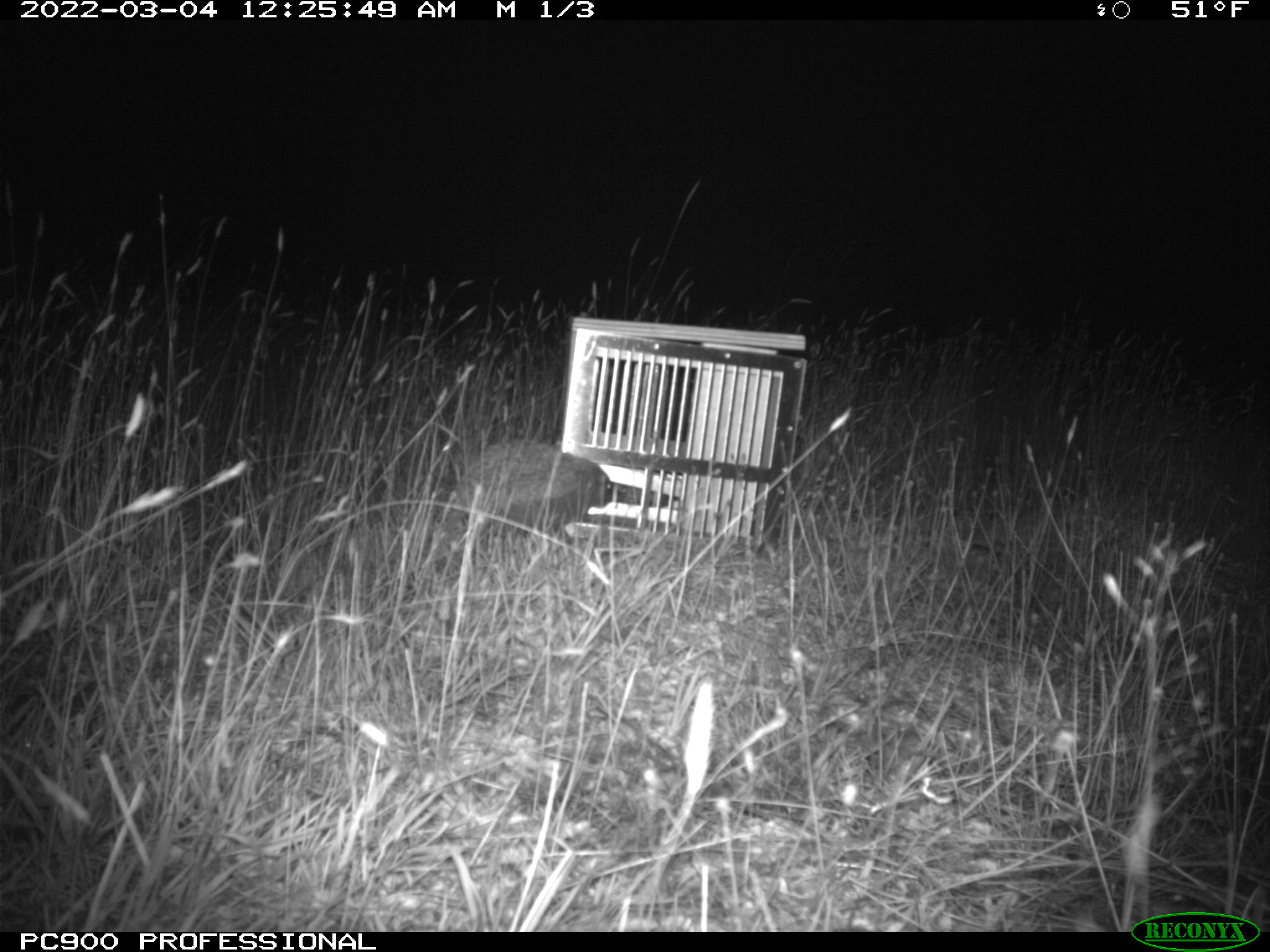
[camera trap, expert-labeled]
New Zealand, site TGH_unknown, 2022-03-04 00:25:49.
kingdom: Animalia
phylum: Chordata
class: Mammalia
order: Eulipotyphla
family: Erinaceidae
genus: Erinaceus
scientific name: Erinaceus europaeus europaeus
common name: european hedgehog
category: hedgehog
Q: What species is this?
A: Hedgehog (european hedgehog) (Erinaceus europaeus europaeus).